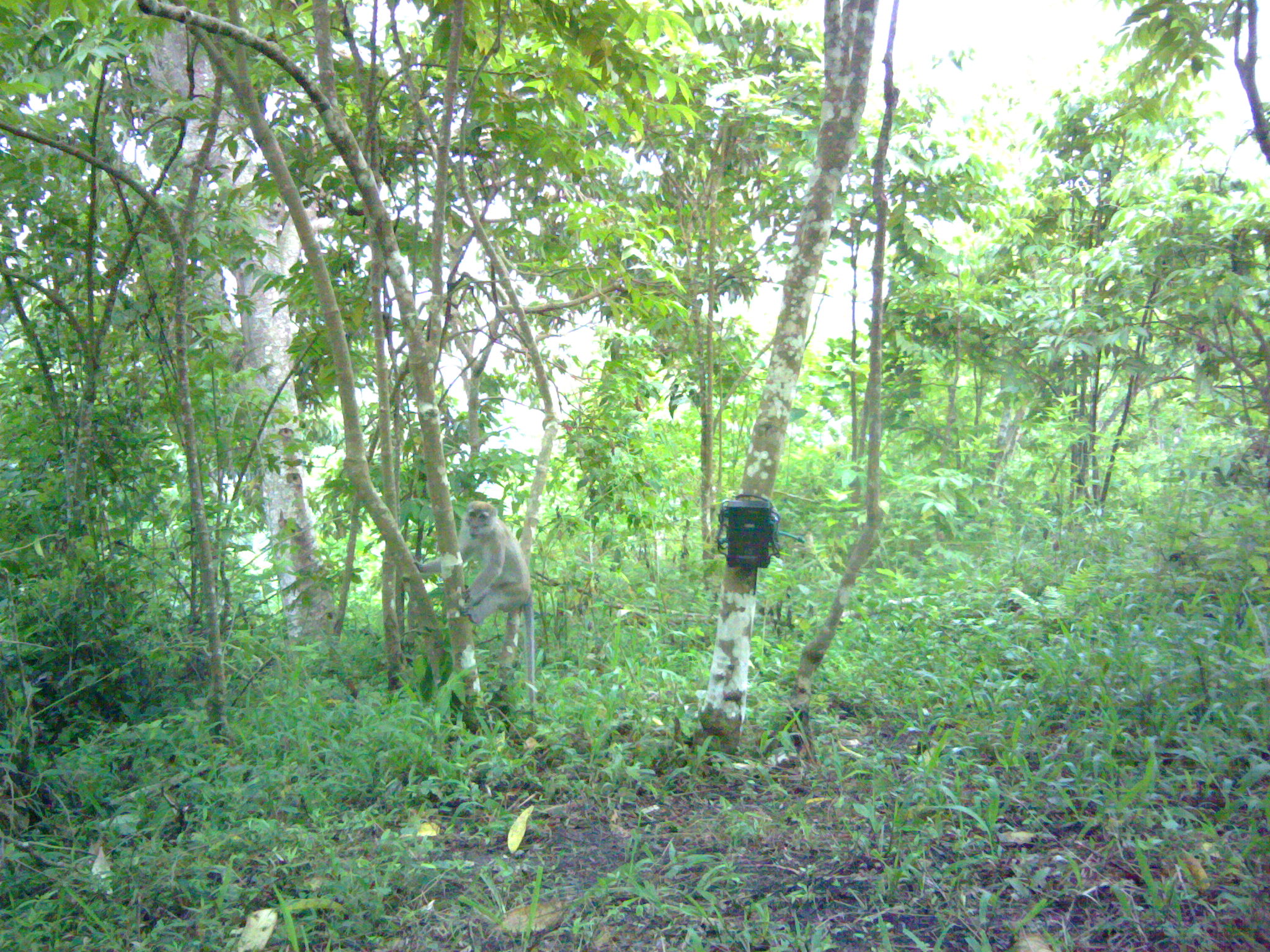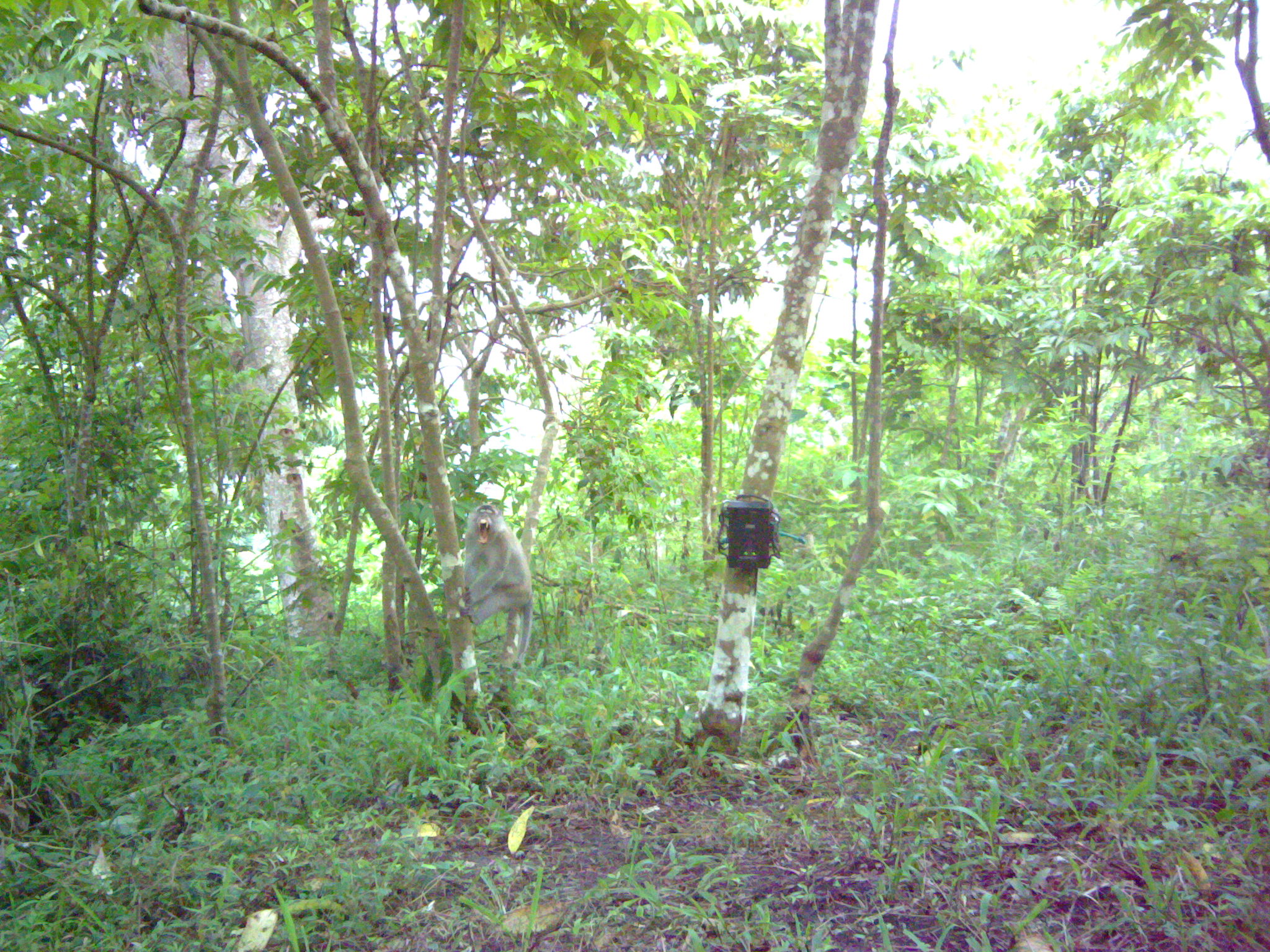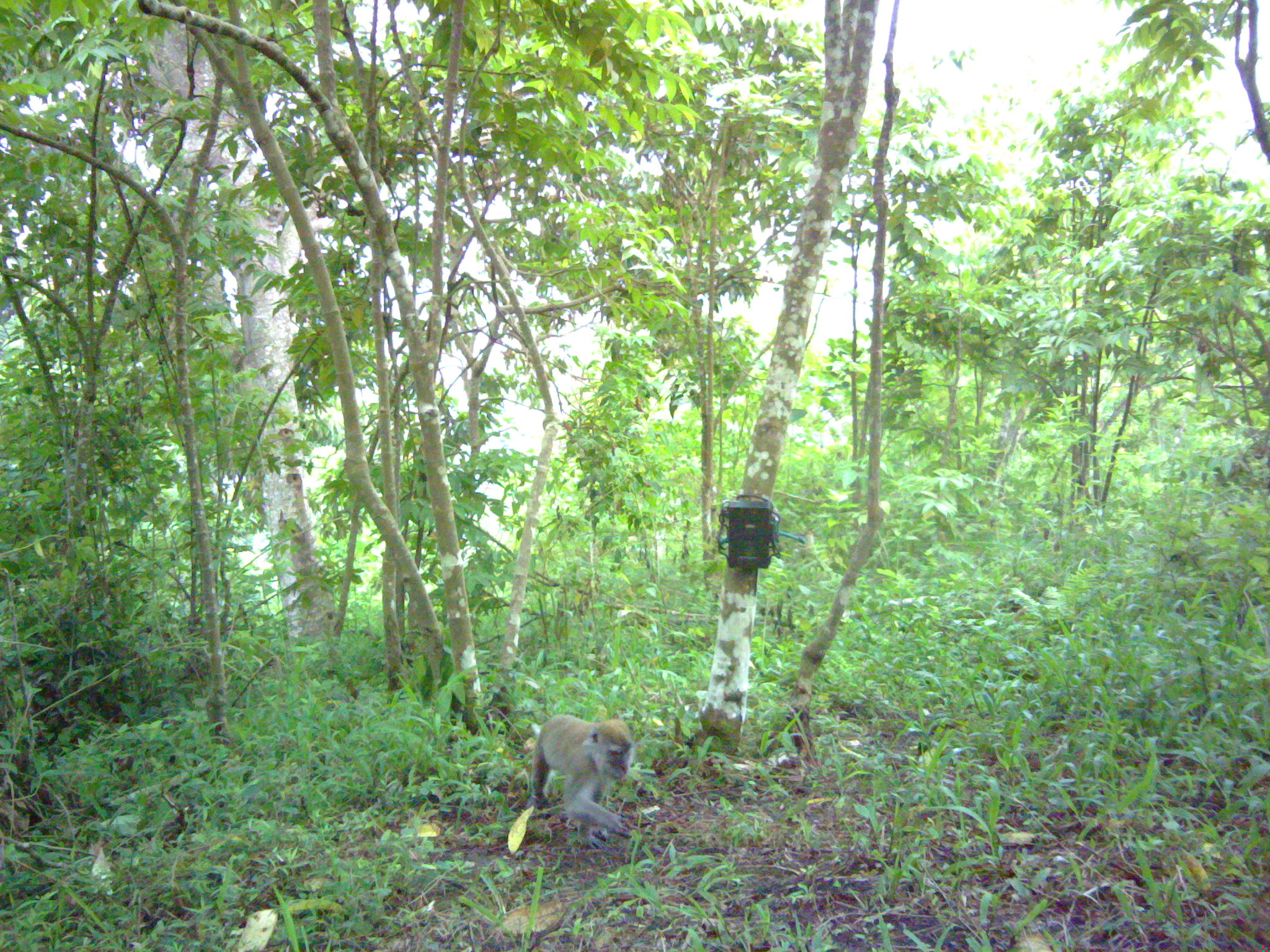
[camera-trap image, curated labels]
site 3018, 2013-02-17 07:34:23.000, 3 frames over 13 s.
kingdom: Animalia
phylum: Chordata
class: Mammalia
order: Primates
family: Cercopithecidae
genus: Macaca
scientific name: Macaca fascicularis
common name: crab-eating macaque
Macaca fascicularis (crab-eating macaque), count 1.